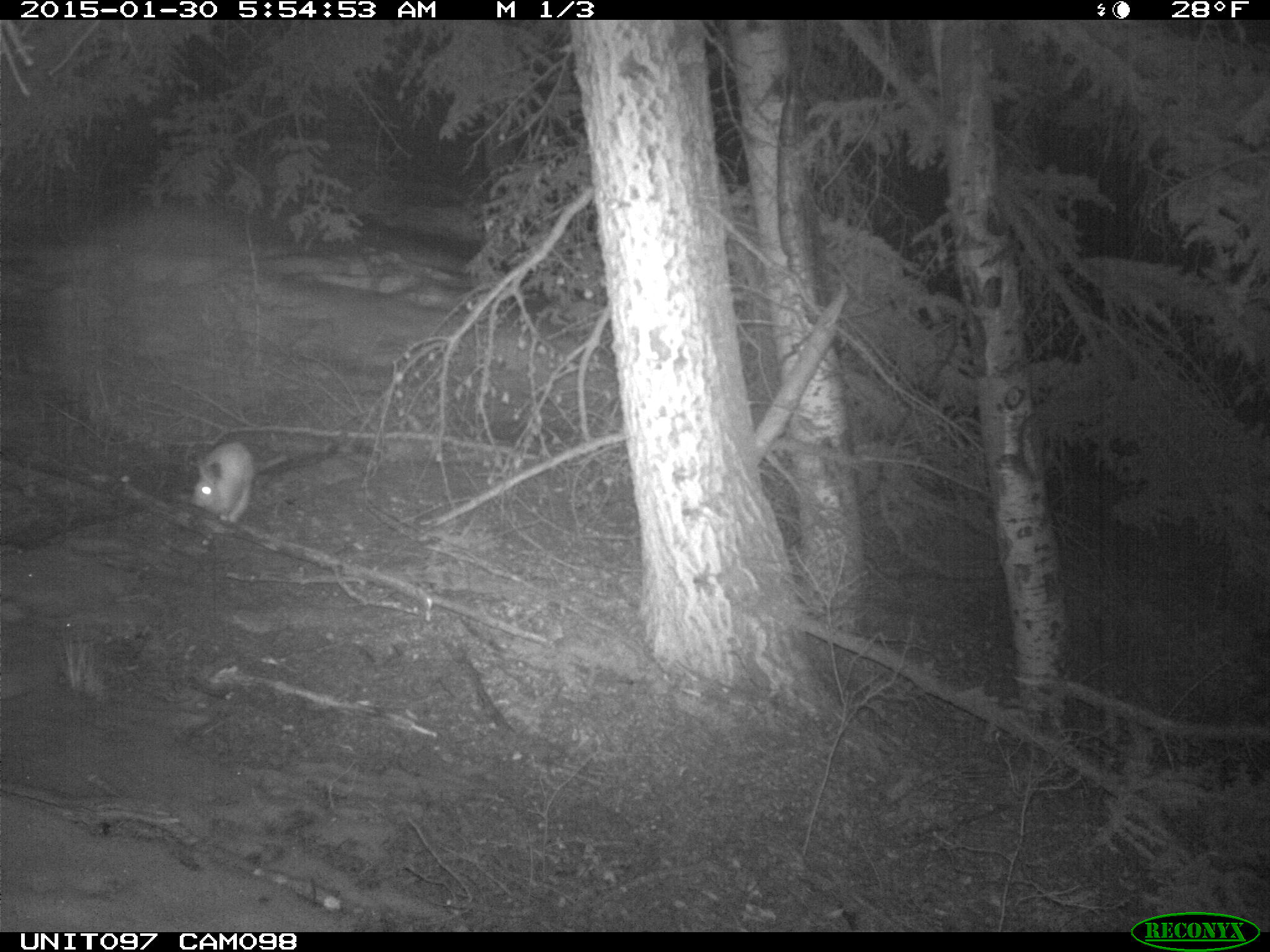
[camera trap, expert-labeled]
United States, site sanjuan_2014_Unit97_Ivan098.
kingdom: Animalia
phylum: Chordata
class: Mammalia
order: Lagomorpha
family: Leporidae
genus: Lepus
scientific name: Lepus americanus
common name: snowshoe hare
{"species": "Lepus americanus (snowshoe hare)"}